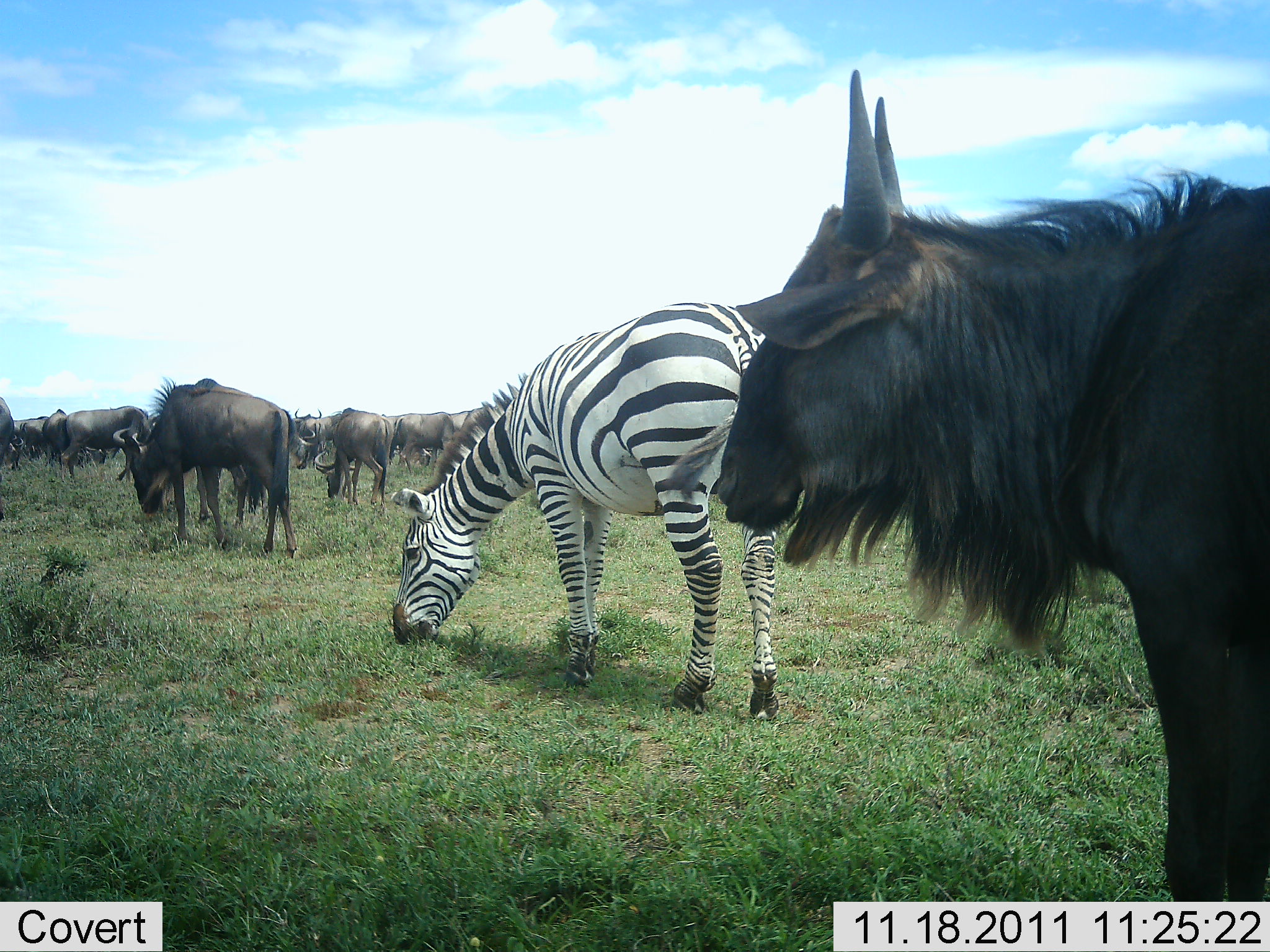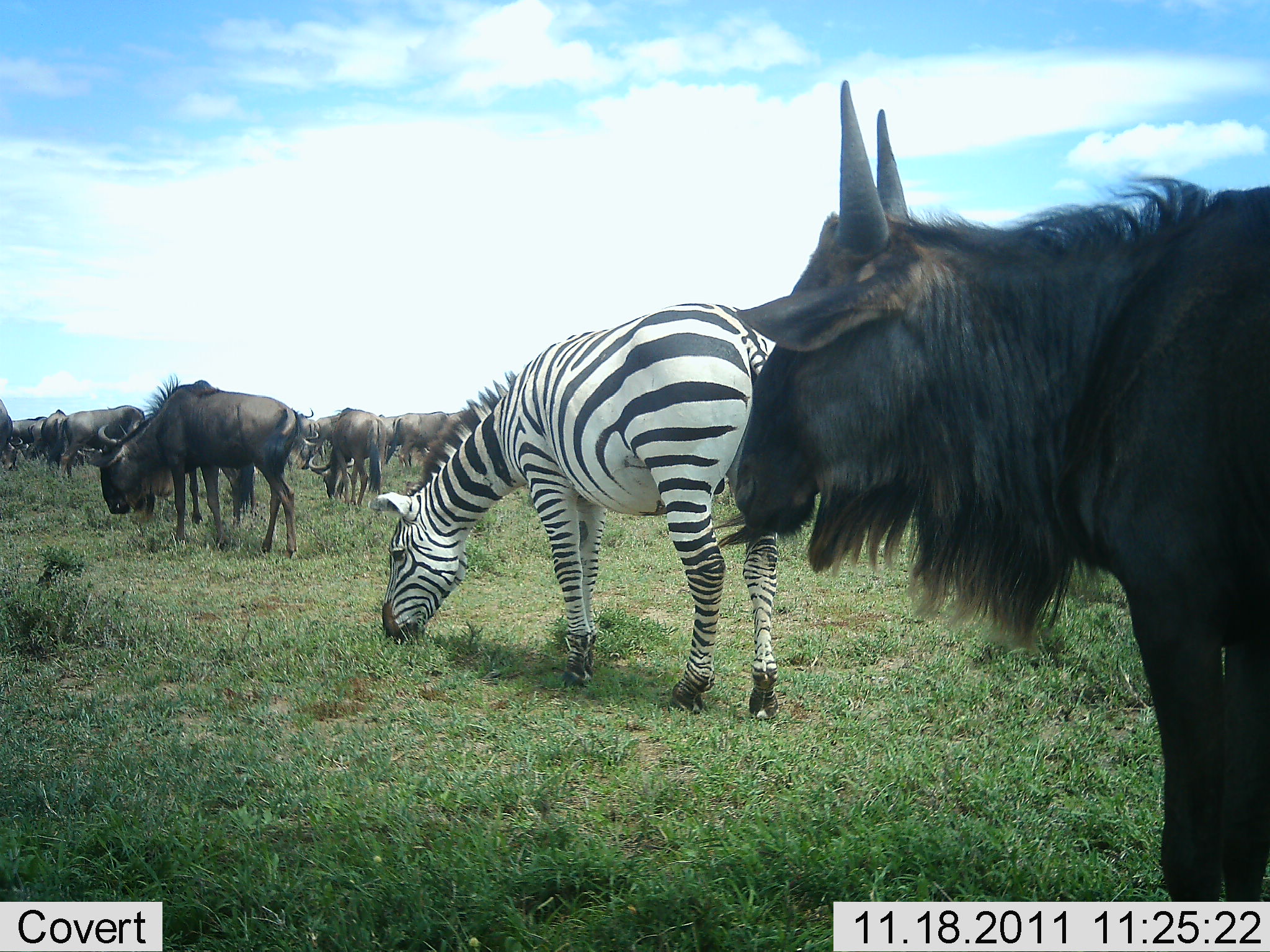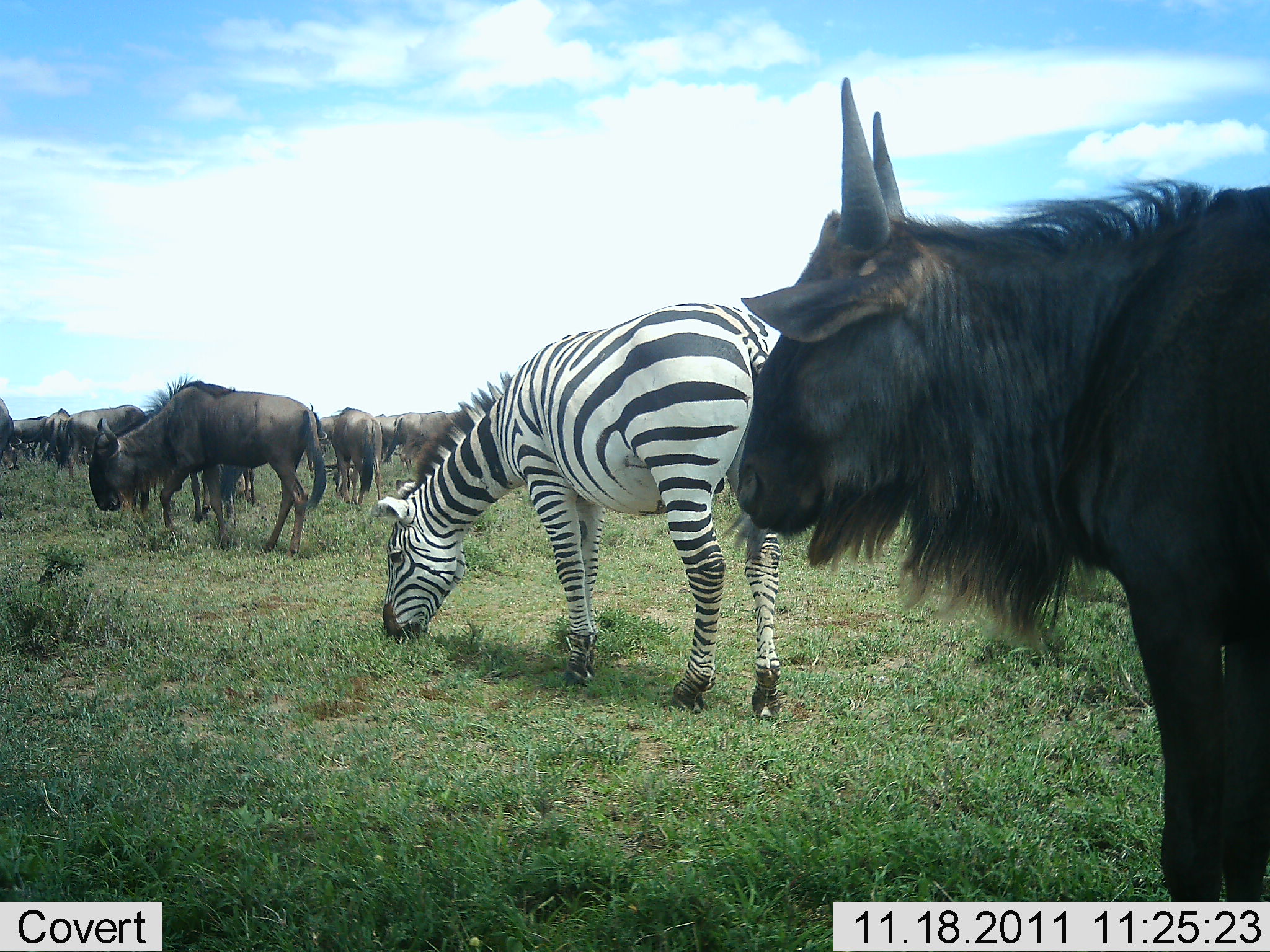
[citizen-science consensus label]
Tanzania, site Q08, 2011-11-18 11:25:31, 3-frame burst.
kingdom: Animalia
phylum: Chordata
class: Mammalia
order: Artiodactyla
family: Bovidae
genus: Connochaetes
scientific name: Connochaetes taurinus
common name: blue wildebeest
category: wildebeest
Wildebeest (blue wildebeest) (Connochaetes taurinus), count 11-50. Behavior (volunteer vote fractions): standing 54%, resting 0%, moving 8%, interacting 0%. Young present (vote fraction): 0%. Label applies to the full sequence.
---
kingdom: Animalia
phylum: Chordata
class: Mammalia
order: Perissodactyla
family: Equidae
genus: Equus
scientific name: Equus quagga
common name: plains zebra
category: zebra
Zebra (plains zebra) (Equus quagga), count 1. Behavior (volunteer vote fractions): standing 14%, resting 0%, moving 0%, interacting 0%. Young present (vote fraction): 0%. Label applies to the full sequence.